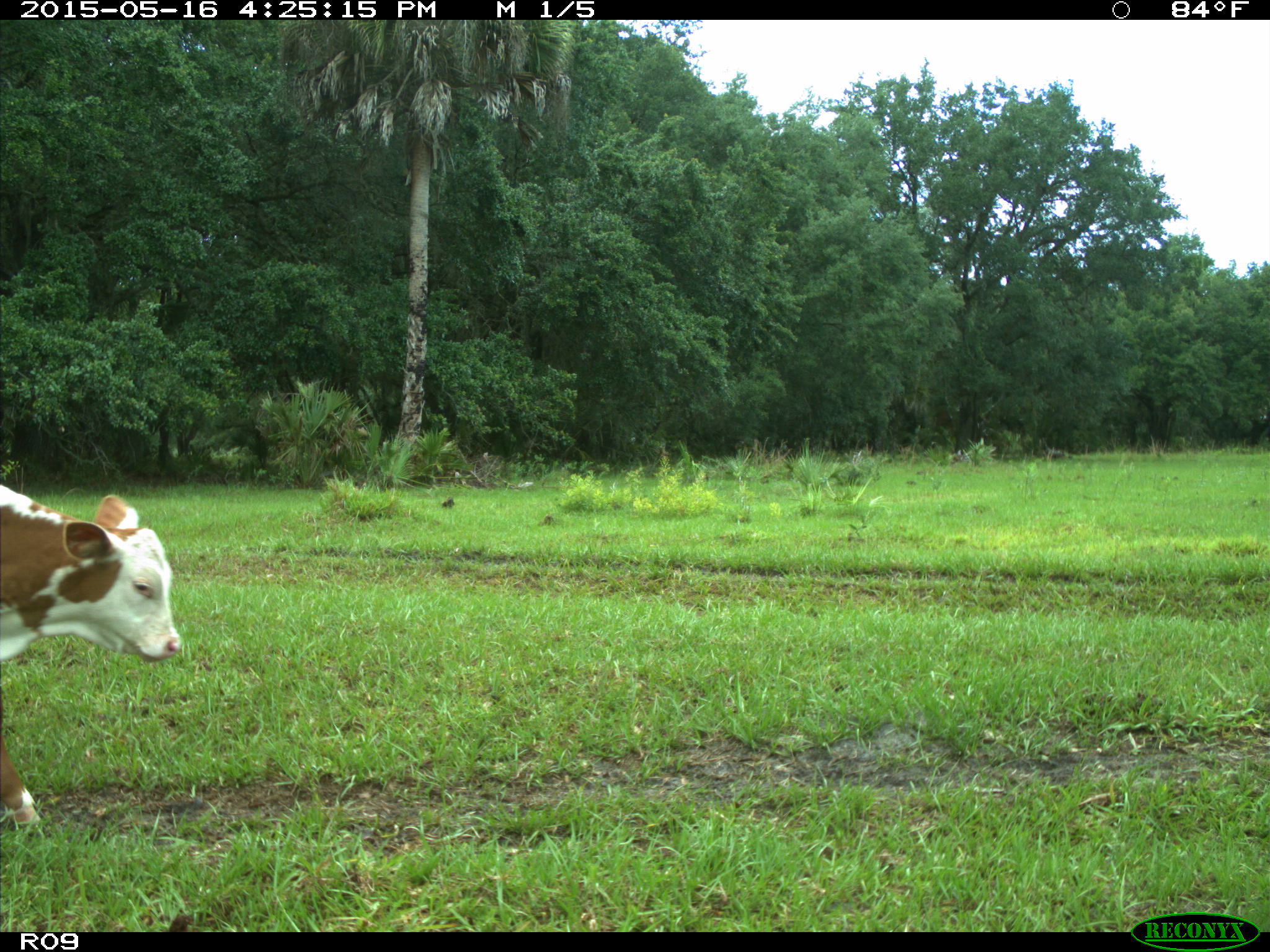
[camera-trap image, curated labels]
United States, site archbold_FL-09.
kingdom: Animalia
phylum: Chordata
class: Mammalia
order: Artiodactyla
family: Bovidae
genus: Bos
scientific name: Bos taurus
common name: domestic cow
Bos taurus (domestic cow).